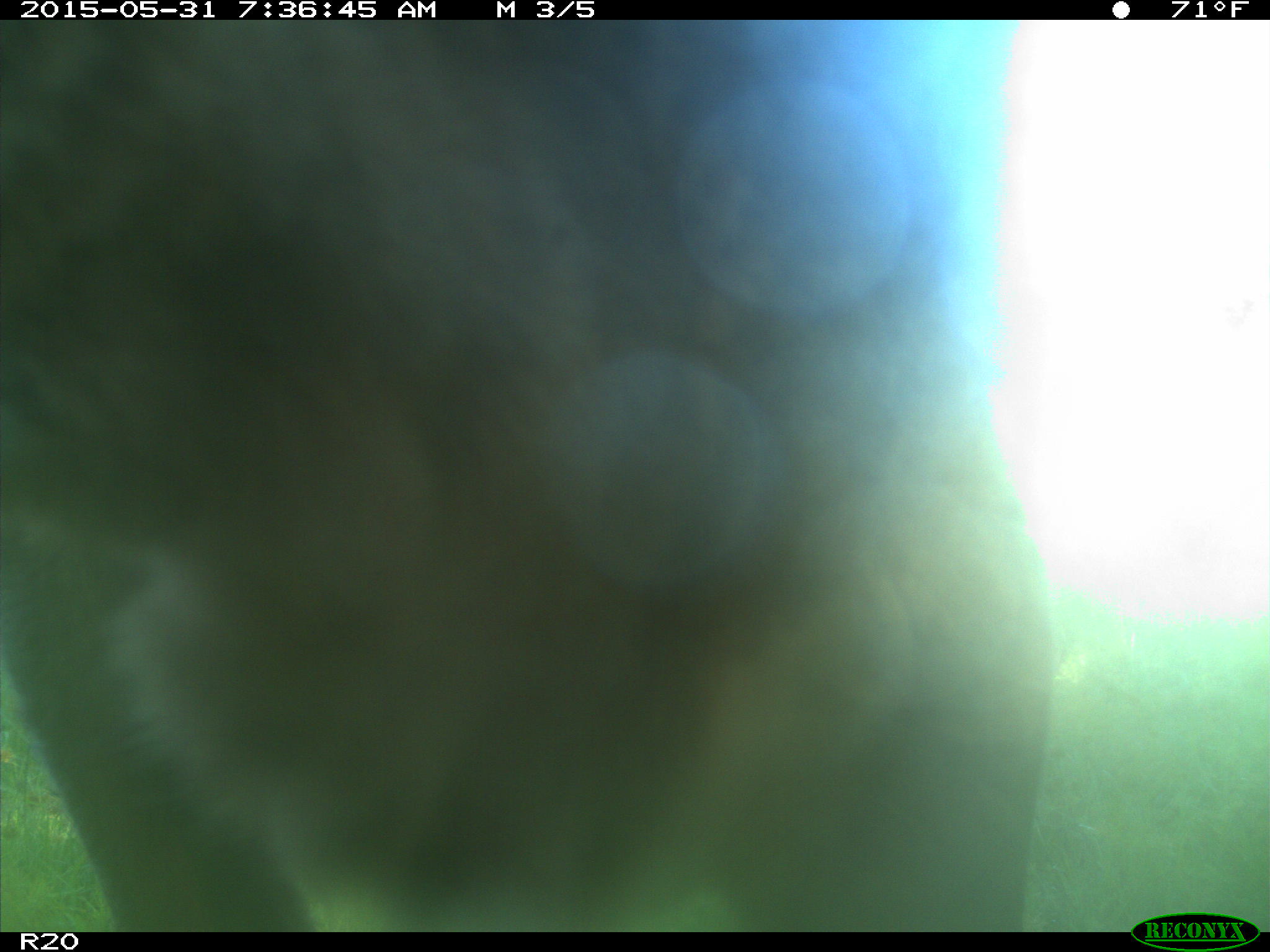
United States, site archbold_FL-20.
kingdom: Animalia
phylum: Chordata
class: Mammalia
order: Artiodactyla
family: Bovidae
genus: Bos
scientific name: Bos taurus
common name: domestic cow